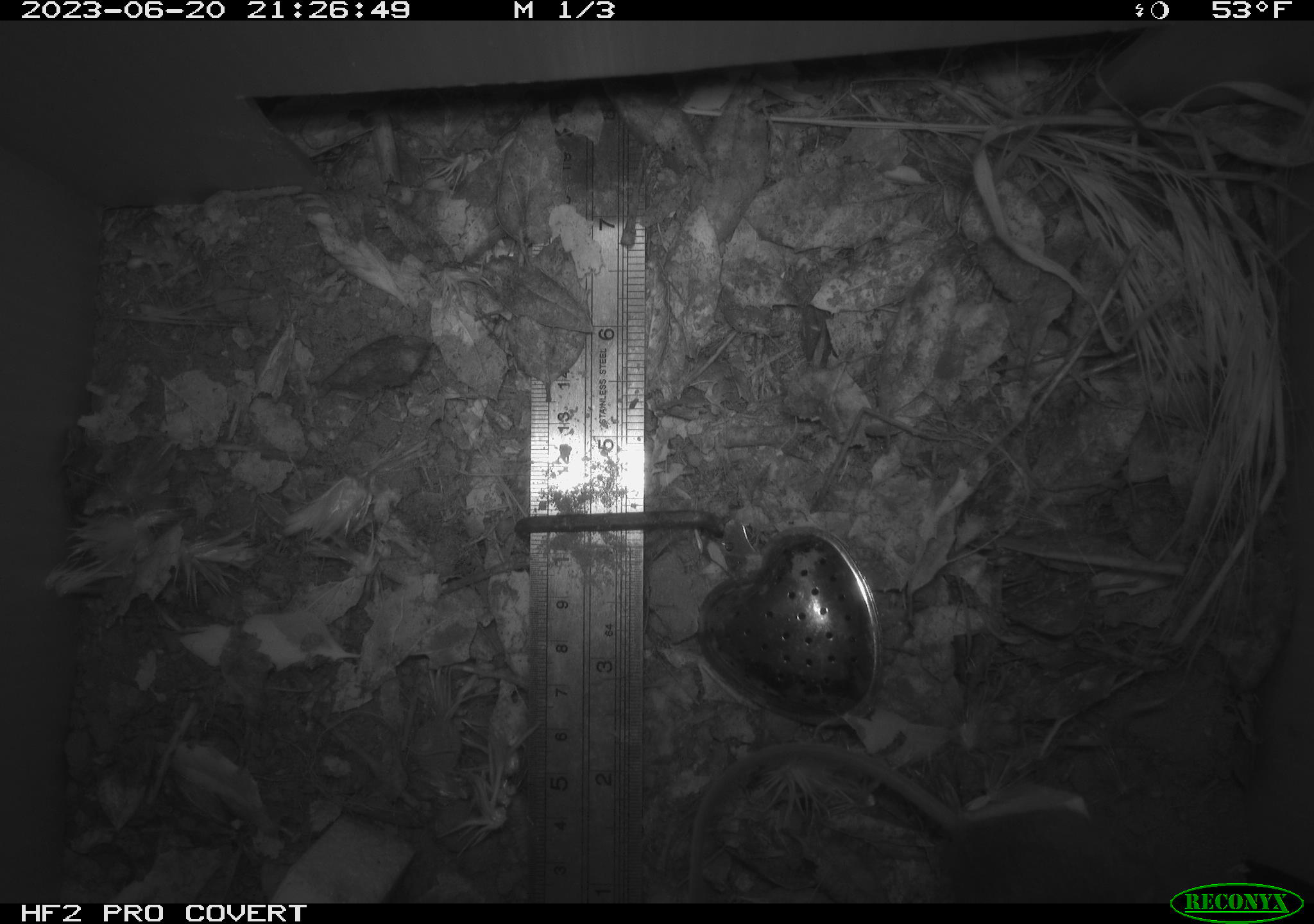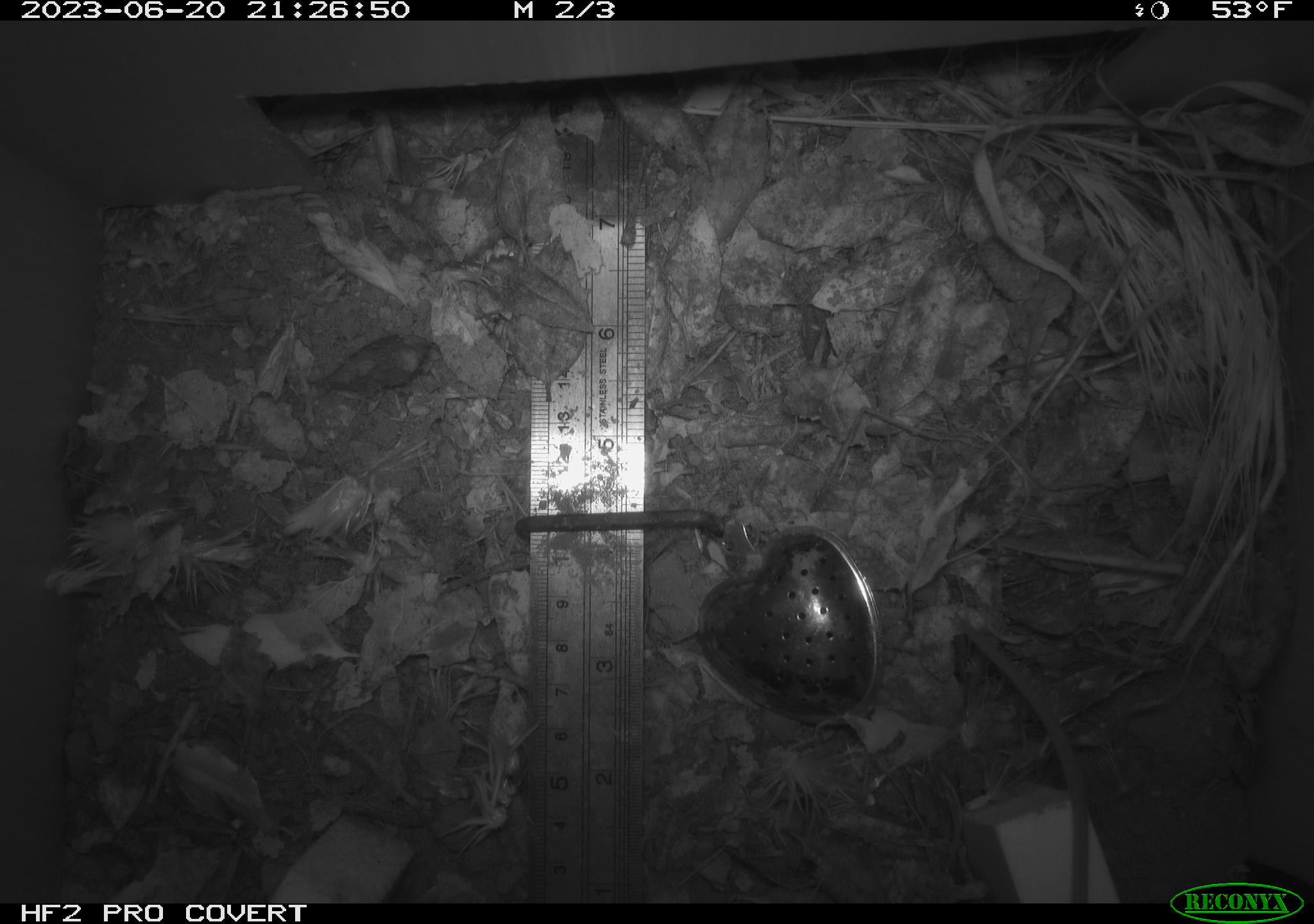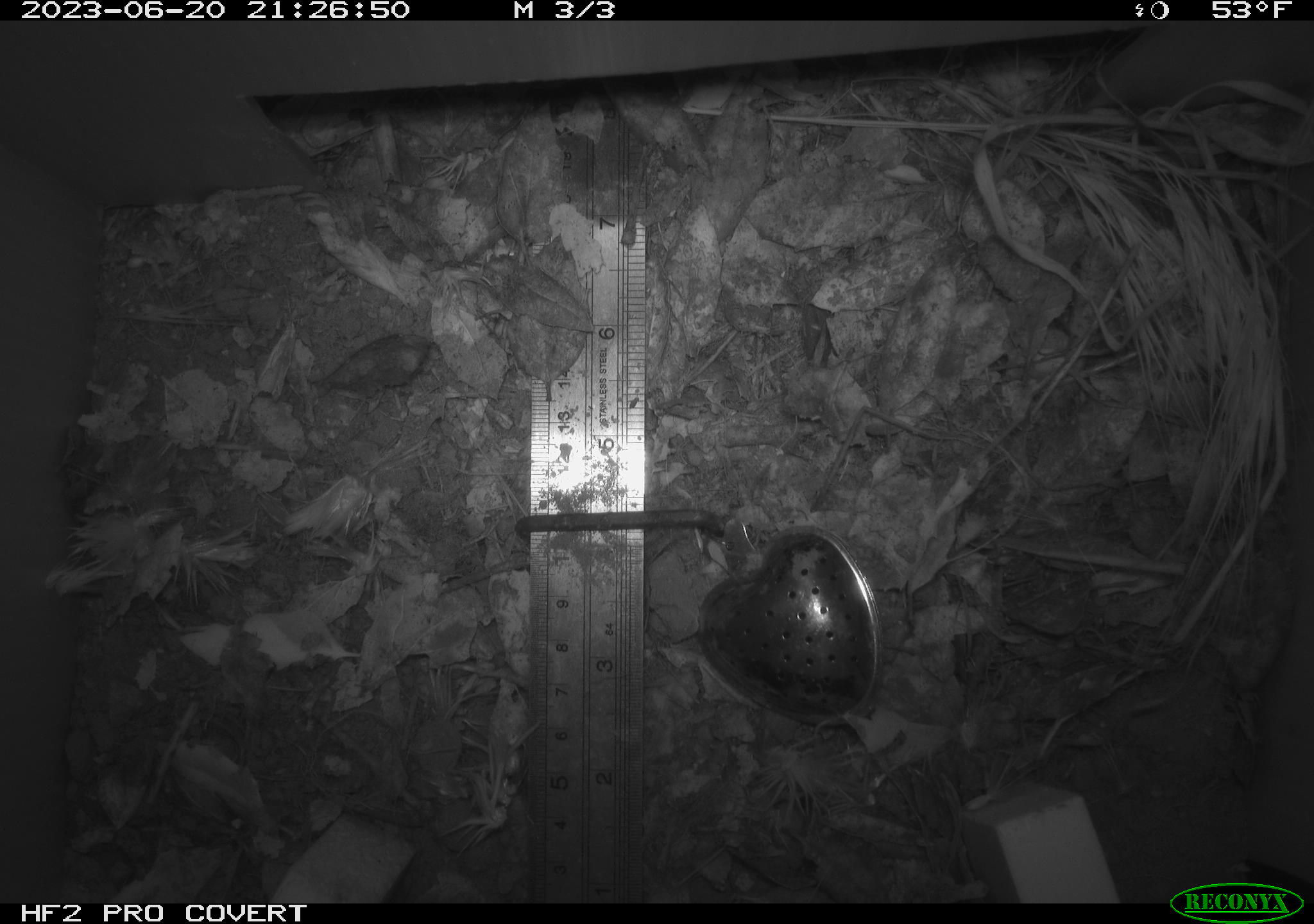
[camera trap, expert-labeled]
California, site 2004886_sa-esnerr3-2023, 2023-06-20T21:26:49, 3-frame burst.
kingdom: Animalia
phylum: Chordata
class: Mammalia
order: Rodentia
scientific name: Rodentia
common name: mouse species